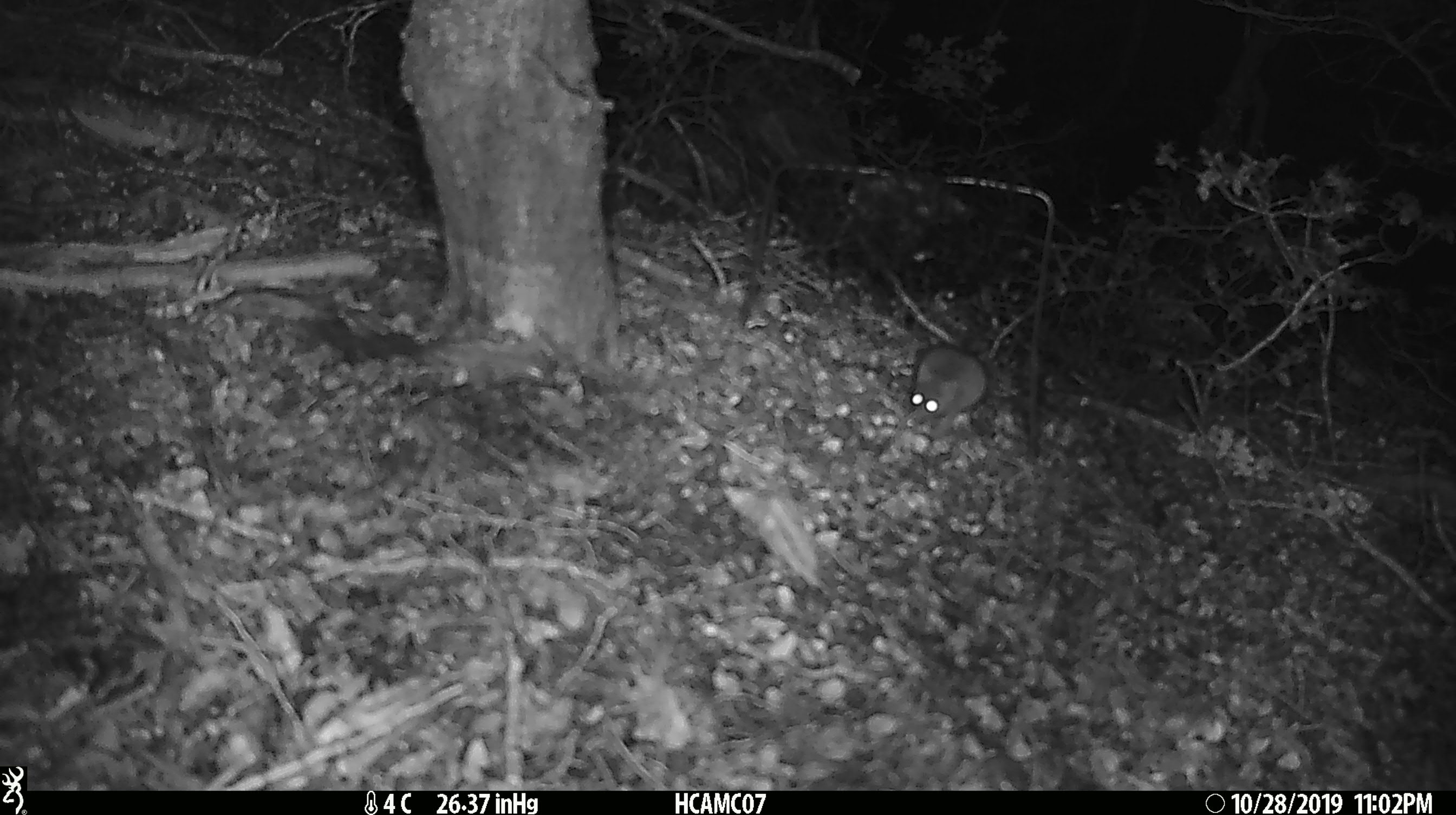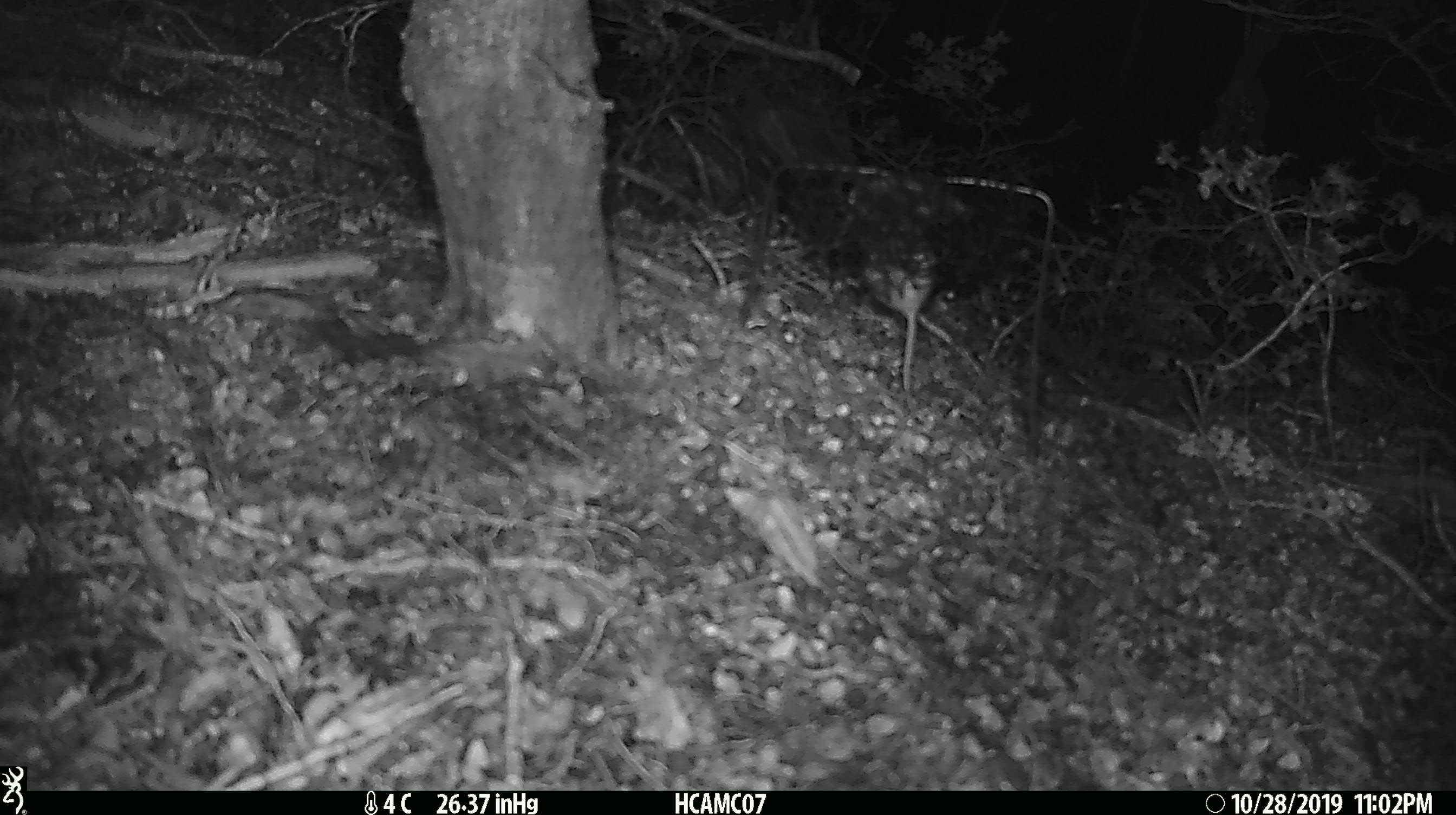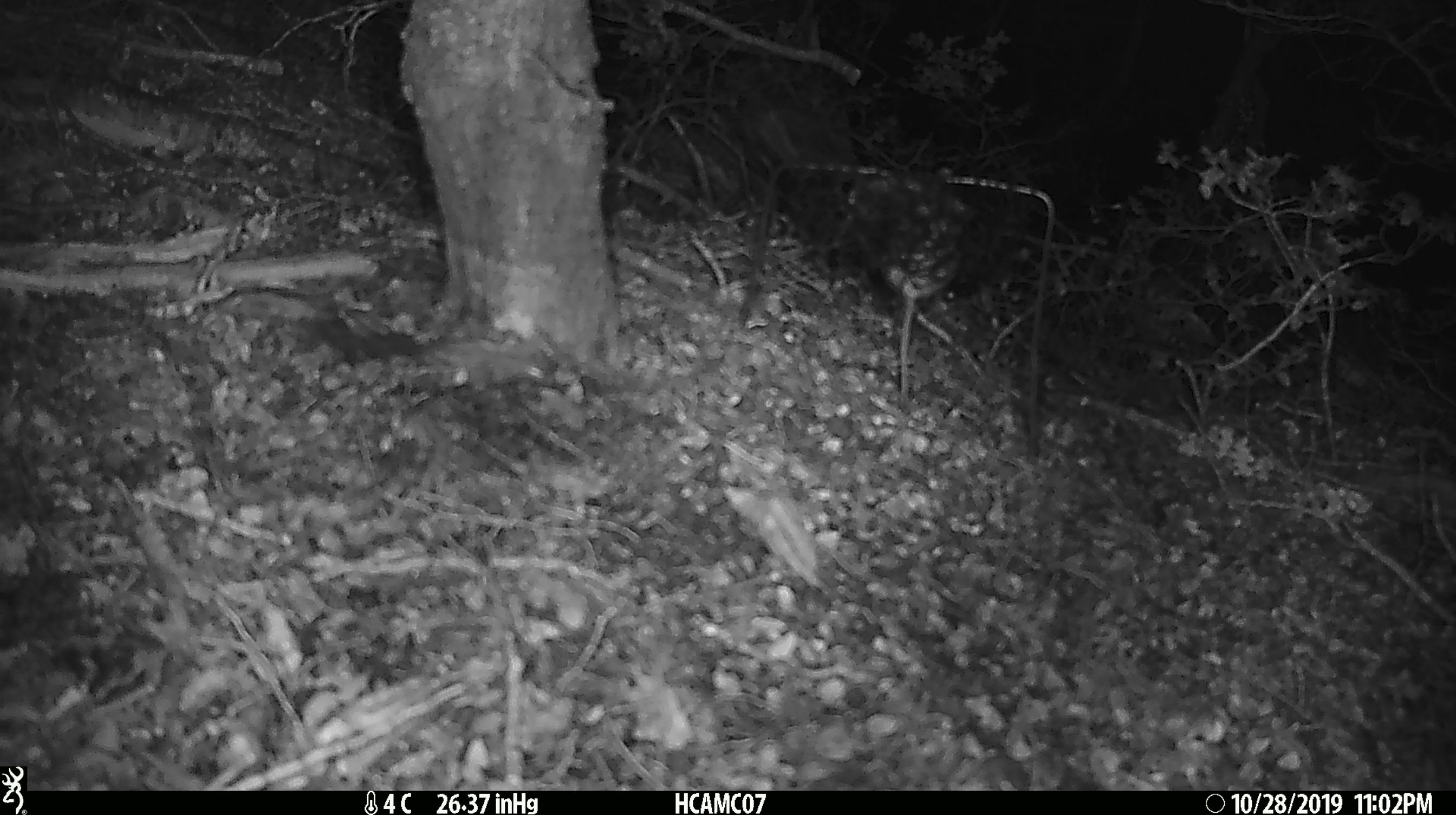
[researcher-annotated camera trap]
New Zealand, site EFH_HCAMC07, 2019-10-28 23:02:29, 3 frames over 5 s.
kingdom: Animalia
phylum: Chordata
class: Mammalia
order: Rodentia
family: Muridae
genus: Mus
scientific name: Mus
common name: mouse